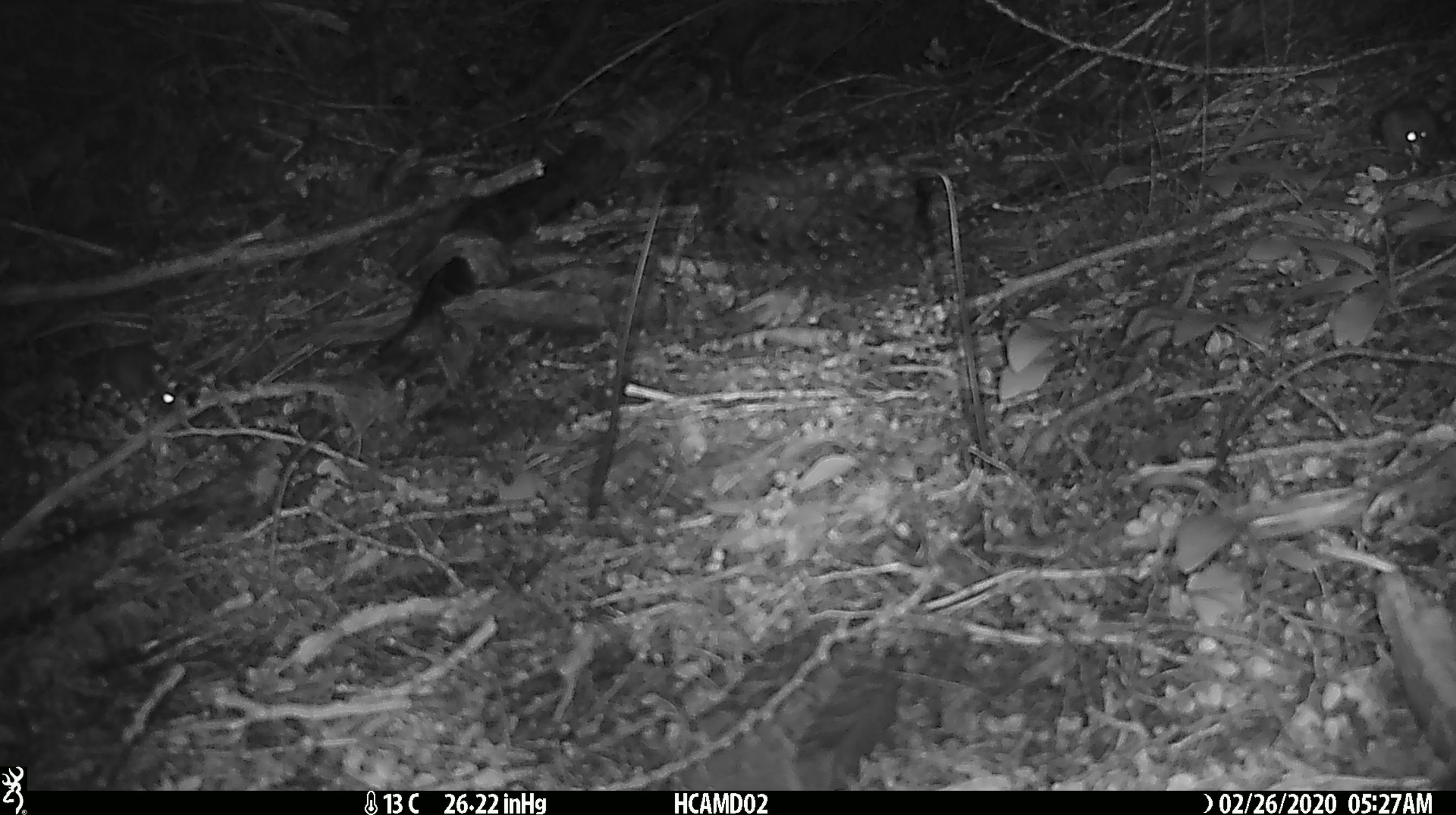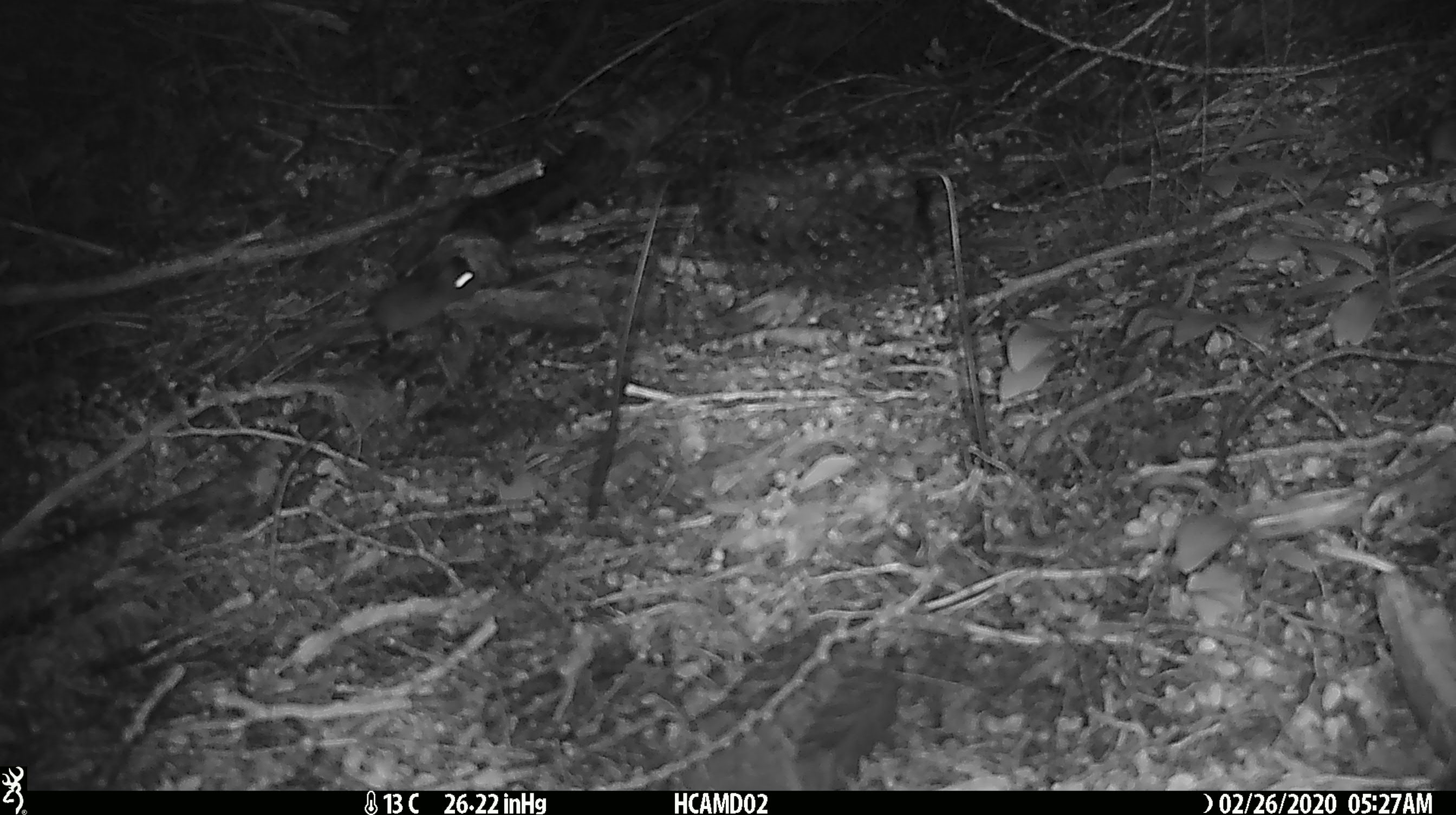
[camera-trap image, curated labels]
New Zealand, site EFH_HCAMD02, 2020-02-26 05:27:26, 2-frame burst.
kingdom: Animalia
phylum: Chordata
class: Mammalia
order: Rodentia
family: Muridae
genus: Mus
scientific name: Mus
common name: mouse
Mouse (Mus).